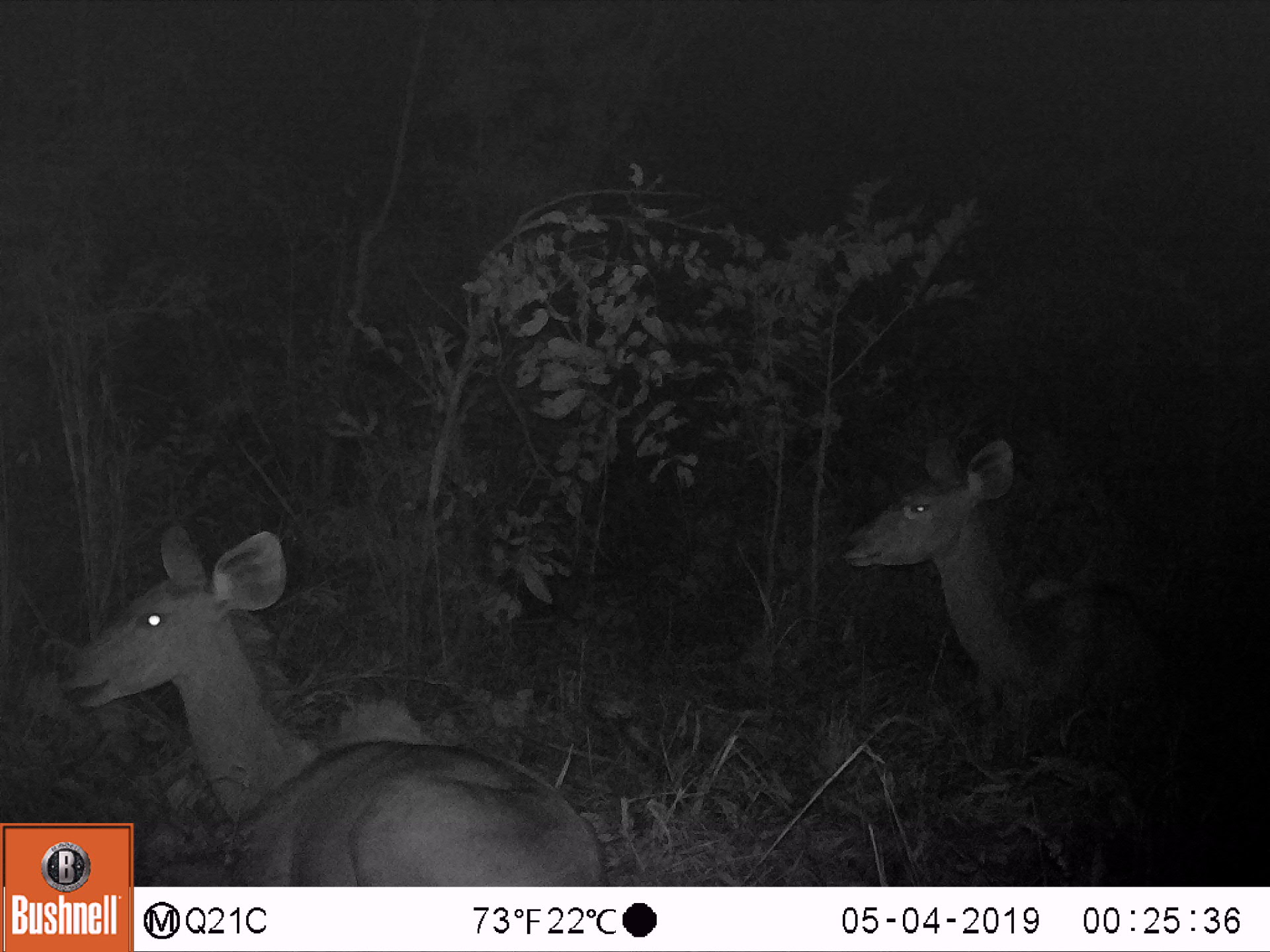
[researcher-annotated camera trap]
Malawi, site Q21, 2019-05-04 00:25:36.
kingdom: Animalia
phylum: Chordata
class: Mammalia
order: Artiodactyla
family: Bovidae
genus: Tragelaphus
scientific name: Tragelaphus strepsiceros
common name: greater kudu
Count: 2.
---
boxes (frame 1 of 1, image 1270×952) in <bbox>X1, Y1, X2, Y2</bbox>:
greater kudu: <bbox>61, 519, 599, 819</bbox>; <bbox>835, 430, 1199, 719</bbox>